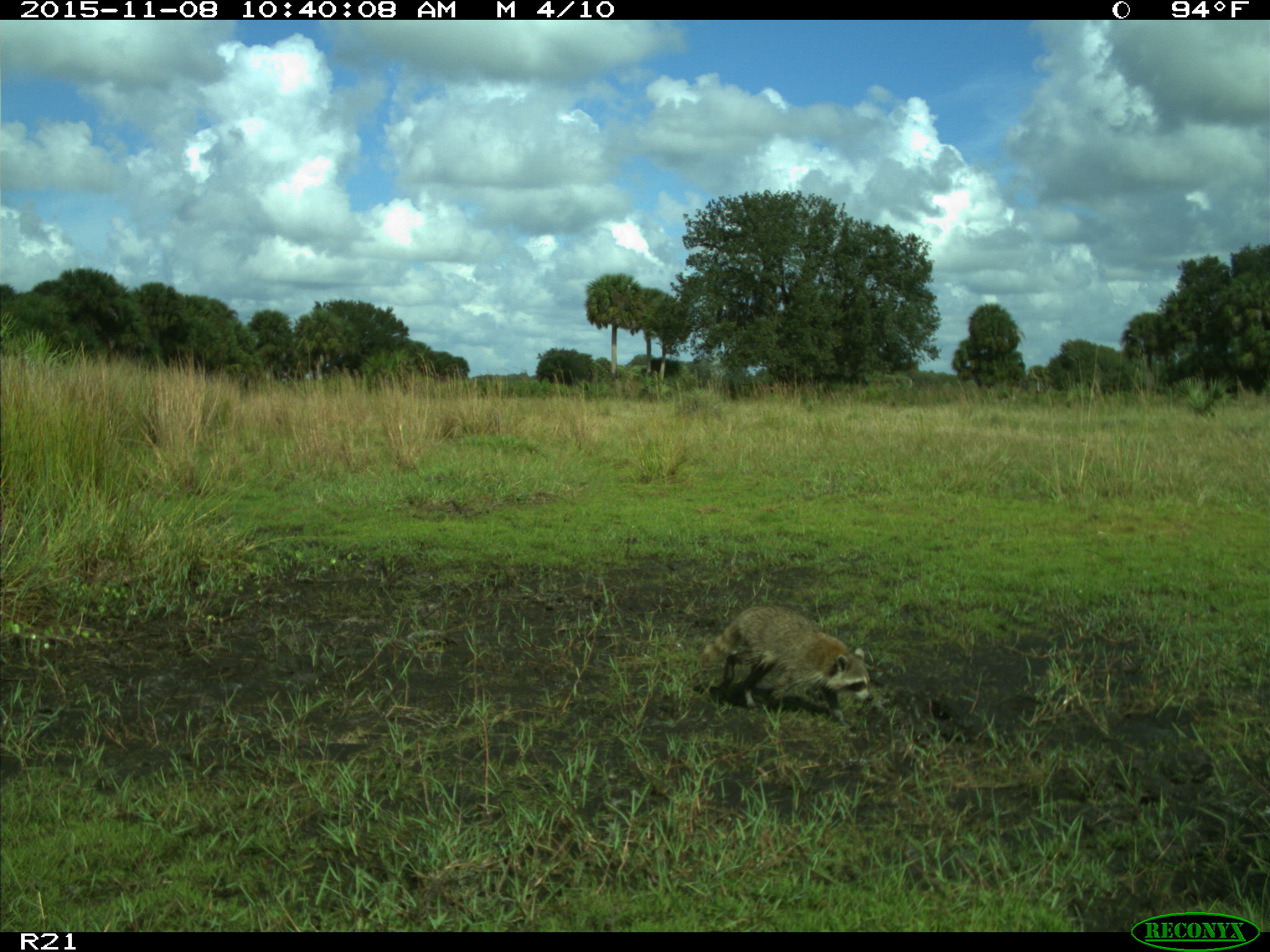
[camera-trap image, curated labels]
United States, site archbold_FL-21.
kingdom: Animalia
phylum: Chordata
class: Mammalia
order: Carnivora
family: Procyonidae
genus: Procyon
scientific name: Procyon lotor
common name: common raccoon